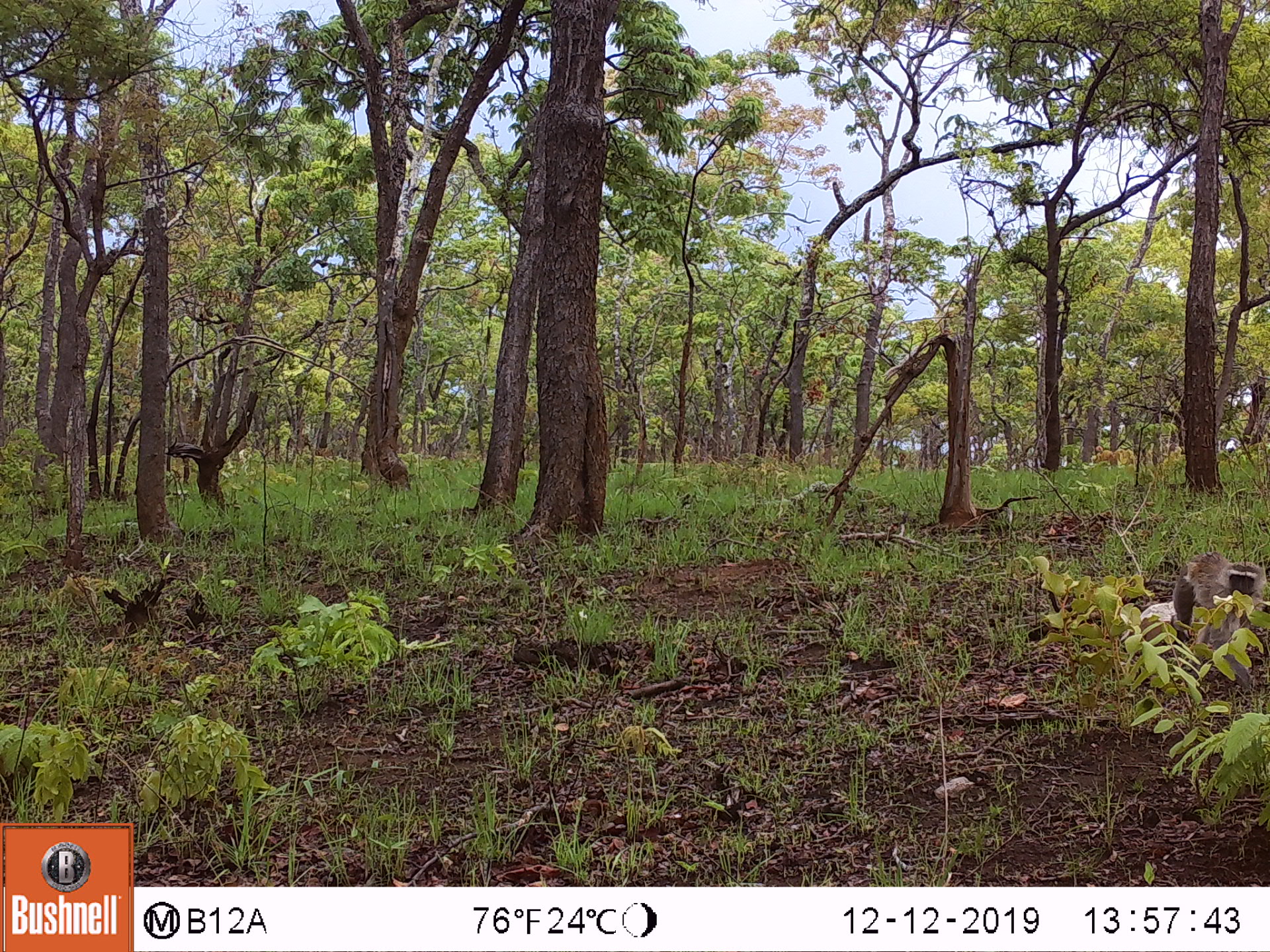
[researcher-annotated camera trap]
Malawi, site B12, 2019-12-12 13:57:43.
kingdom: Animalia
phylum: Chordata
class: Mammalia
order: Primates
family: Cercopithecidae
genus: Chlorocebus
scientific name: Chlorocebus pygerythrus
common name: vervet monkey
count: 1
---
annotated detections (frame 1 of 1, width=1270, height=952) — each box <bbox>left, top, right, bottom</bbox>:
vervet monkey: <bbox>1142, 553, 1270, 678</bbox>